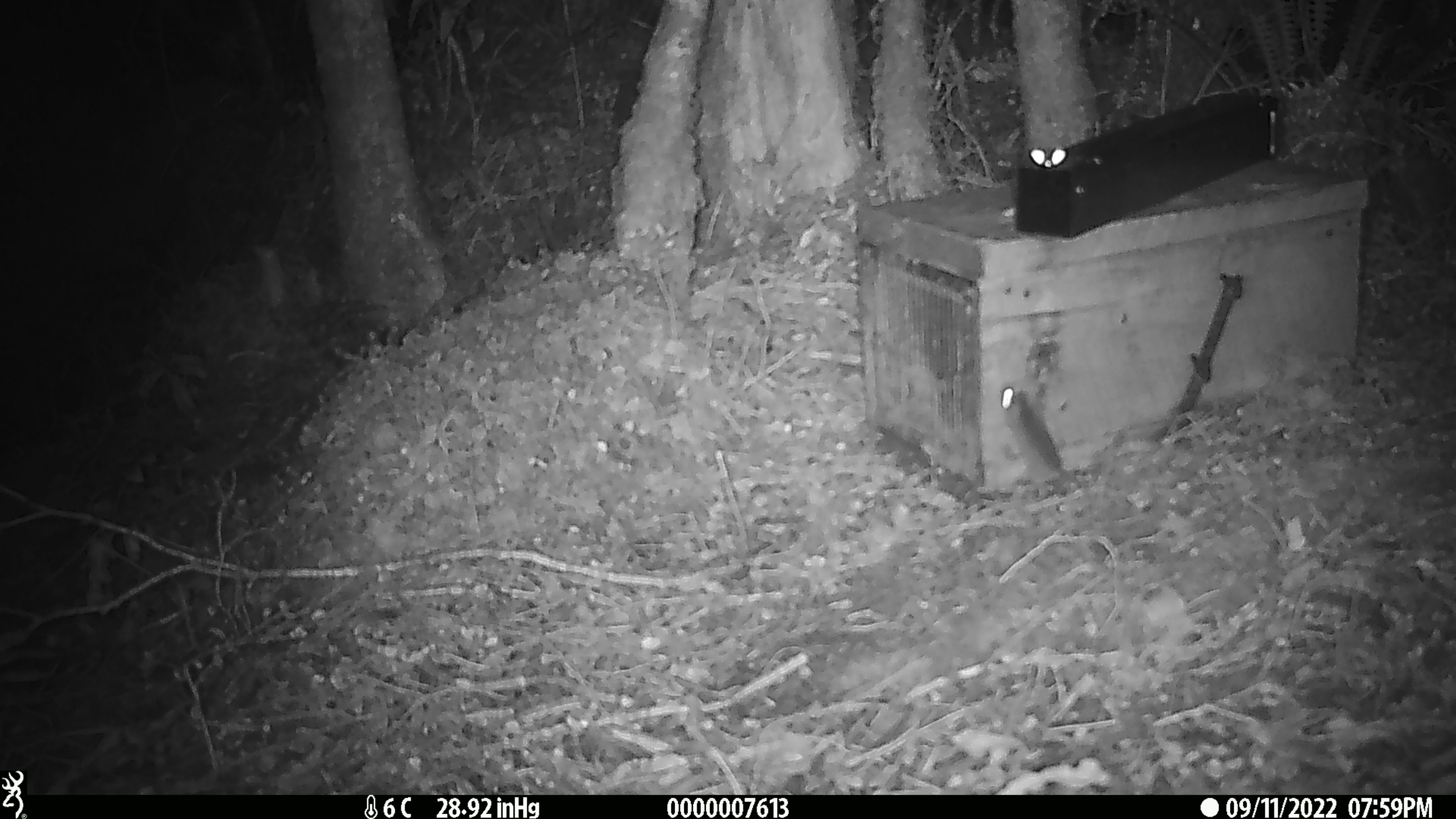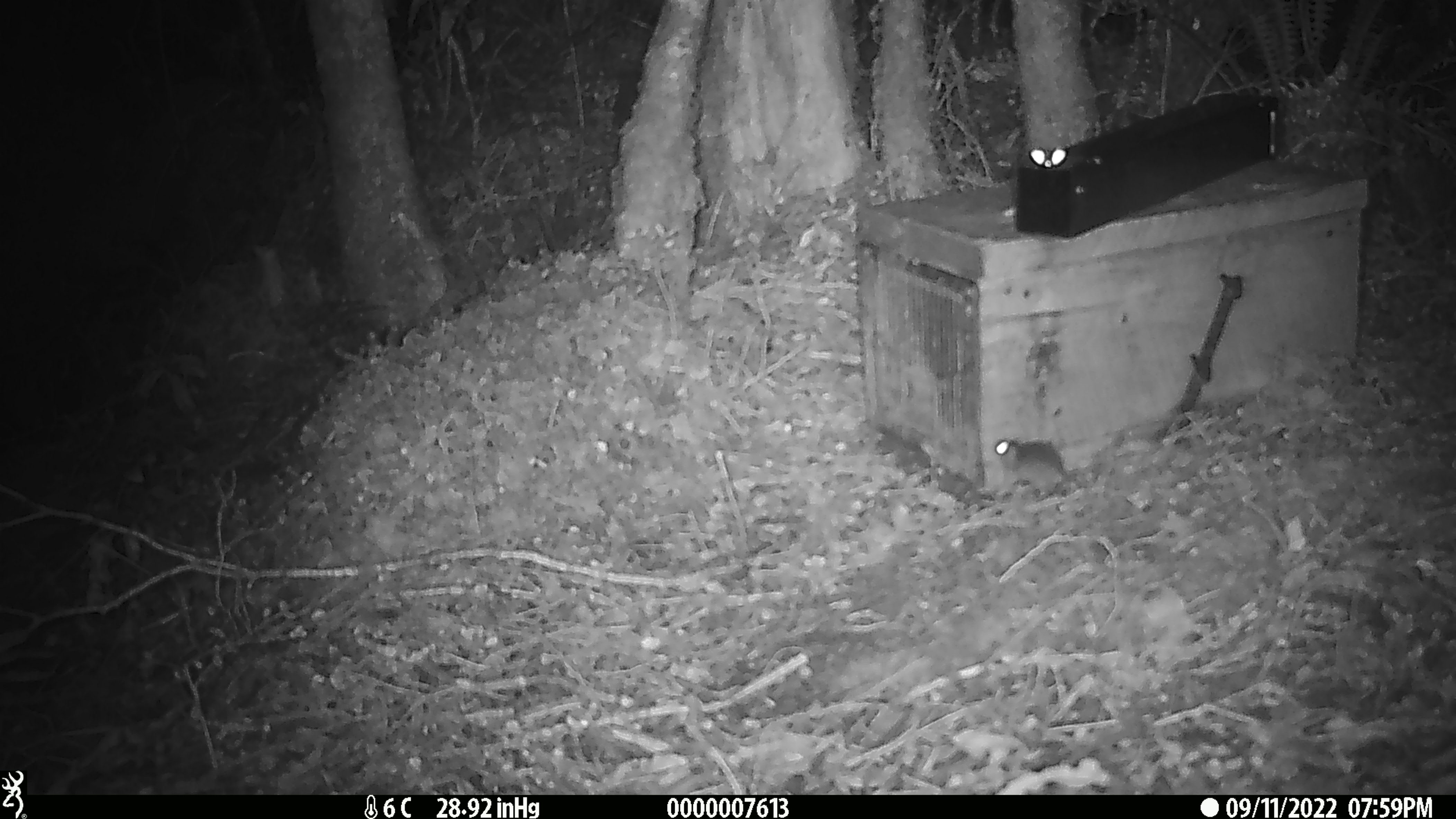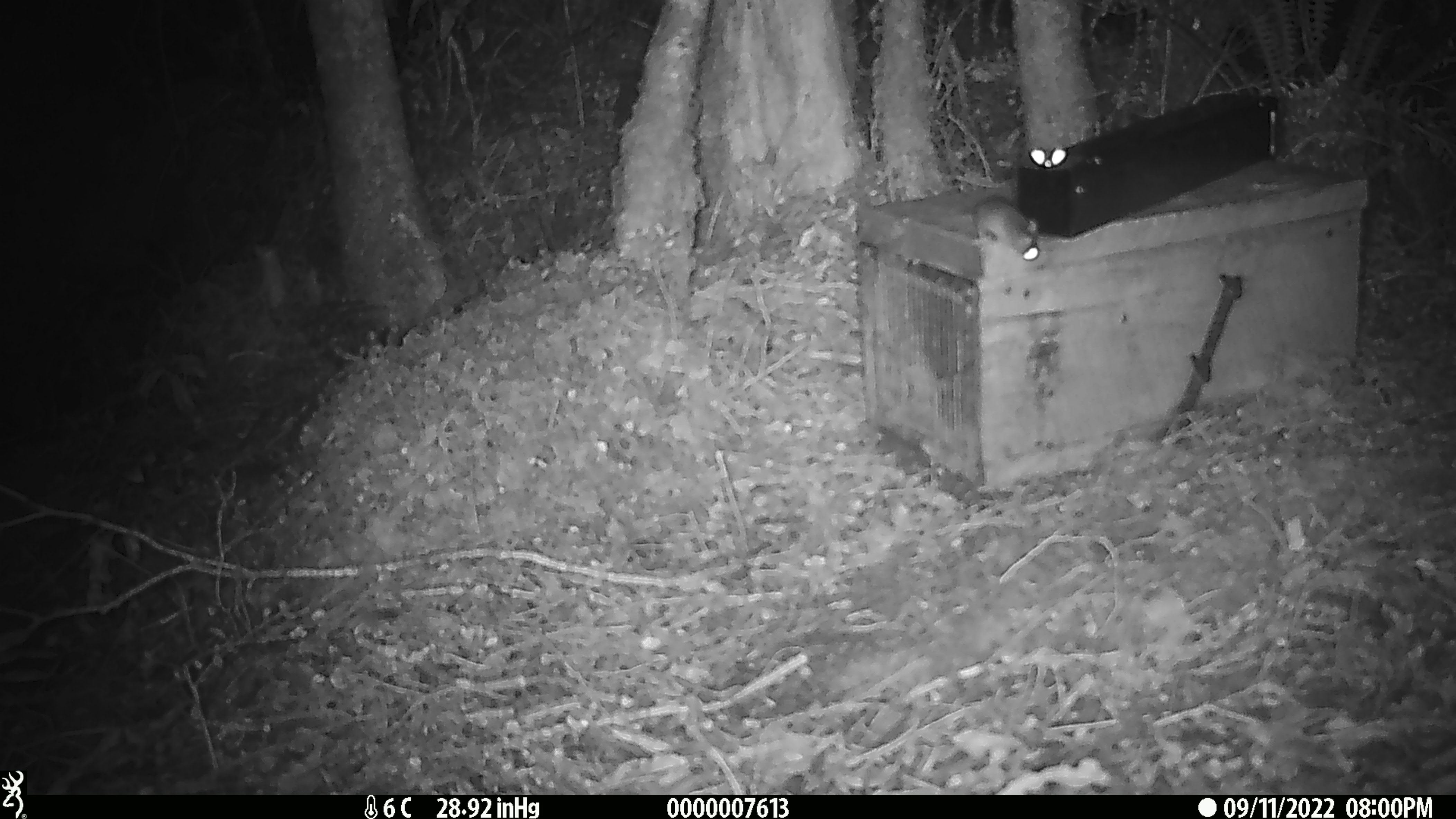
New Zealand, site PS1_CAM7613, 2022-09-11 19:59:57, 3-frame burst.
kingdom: Animalia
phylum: Chordata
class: Mammalia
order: Rodentia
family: Muridae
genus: Mus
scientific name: Mus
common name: mouse